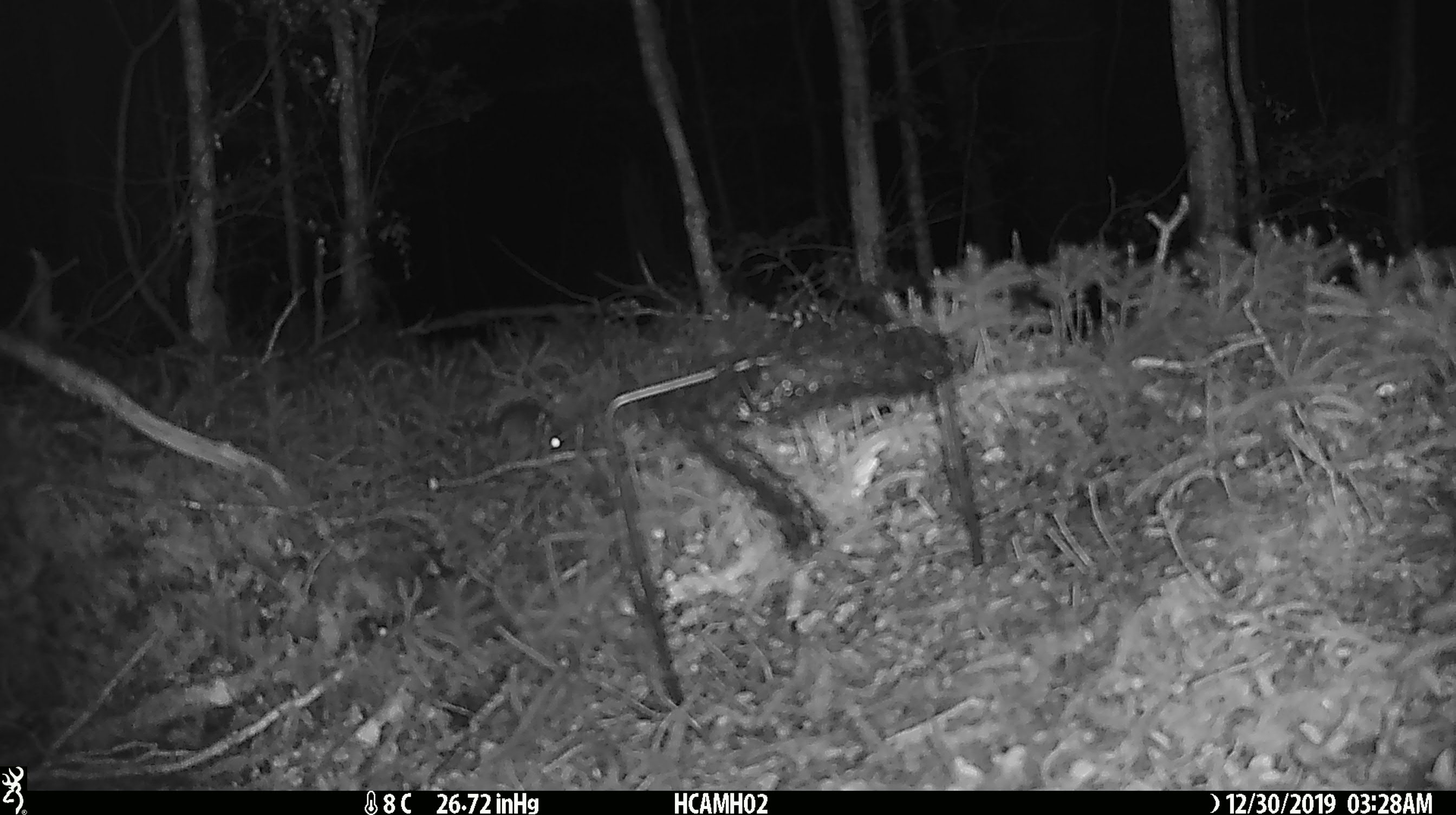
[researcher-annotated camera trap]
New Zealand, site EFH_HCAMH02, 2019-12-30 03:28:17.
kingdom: Animalia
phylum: Chordata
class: Mammalia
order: Rodentia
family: Muridae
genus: Mus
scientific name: Mus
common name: mouse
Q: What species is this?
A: Mouse (Mus).